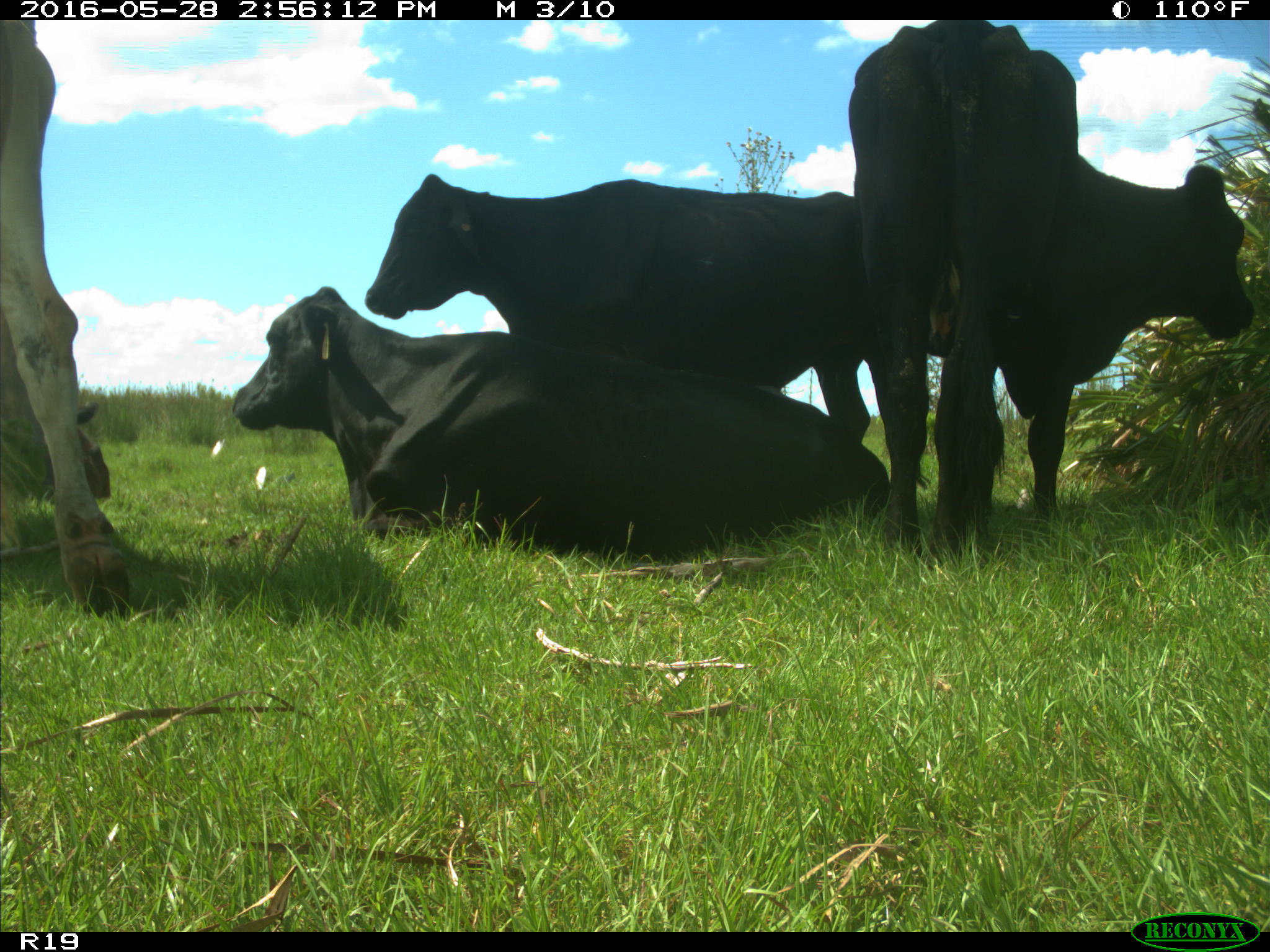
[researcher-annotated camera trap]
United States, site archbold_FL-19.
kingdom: Animalia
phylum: Chordata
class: Mammalia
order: Artiodactyla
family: Bovidae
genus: Bos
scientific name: Bos taurus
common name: domestic cow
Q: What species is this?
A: Bos taurus (domestic cow).